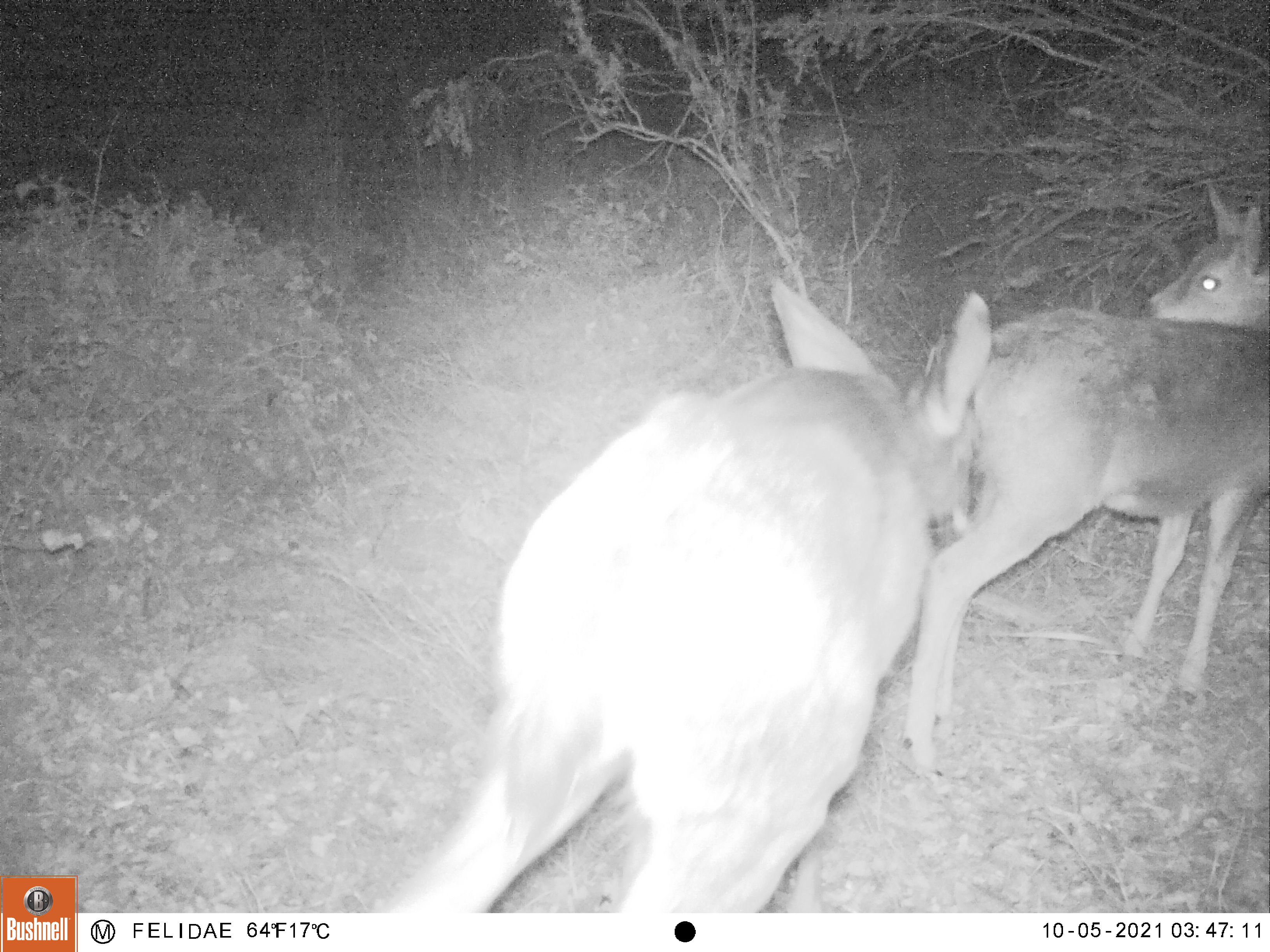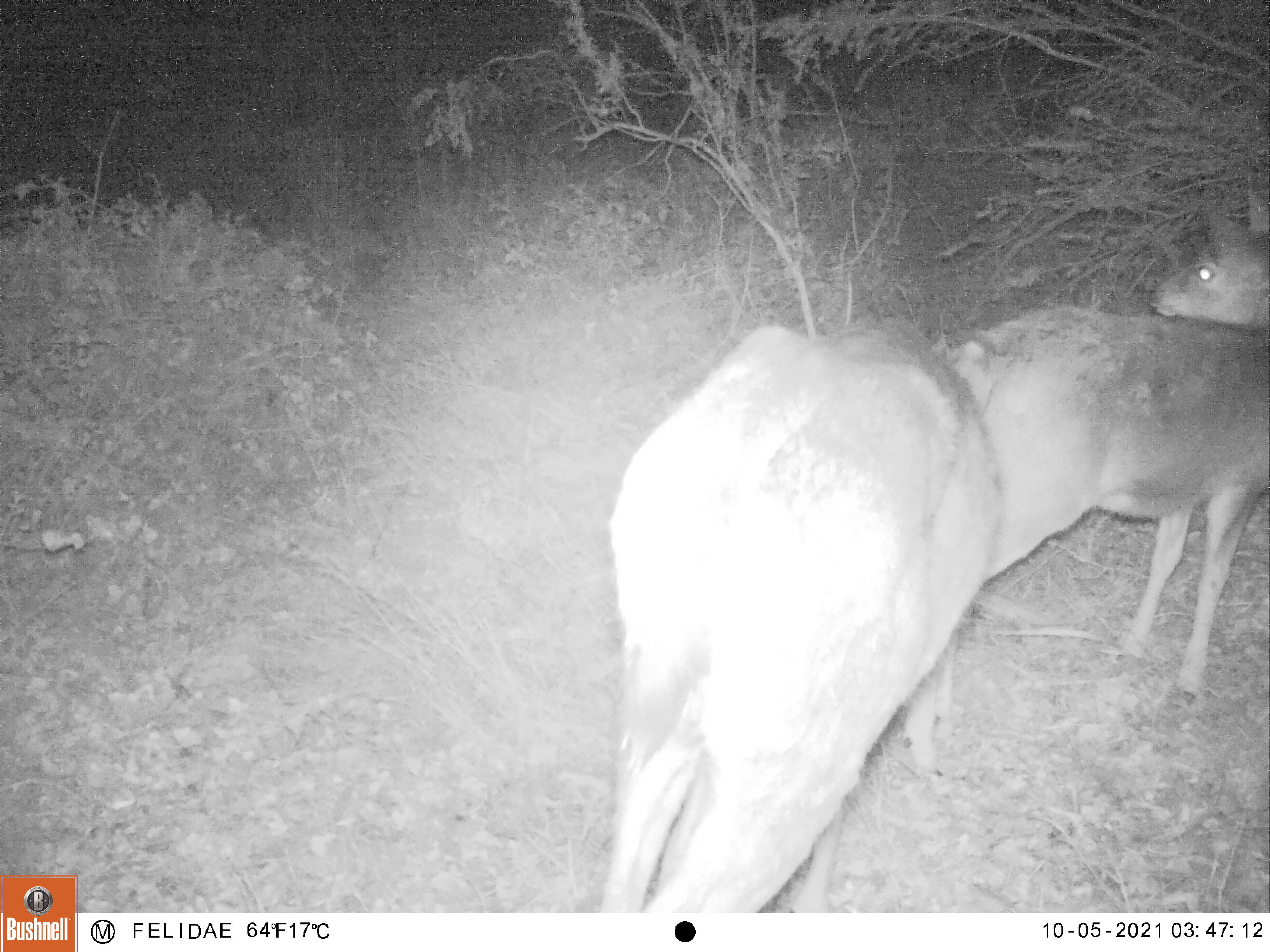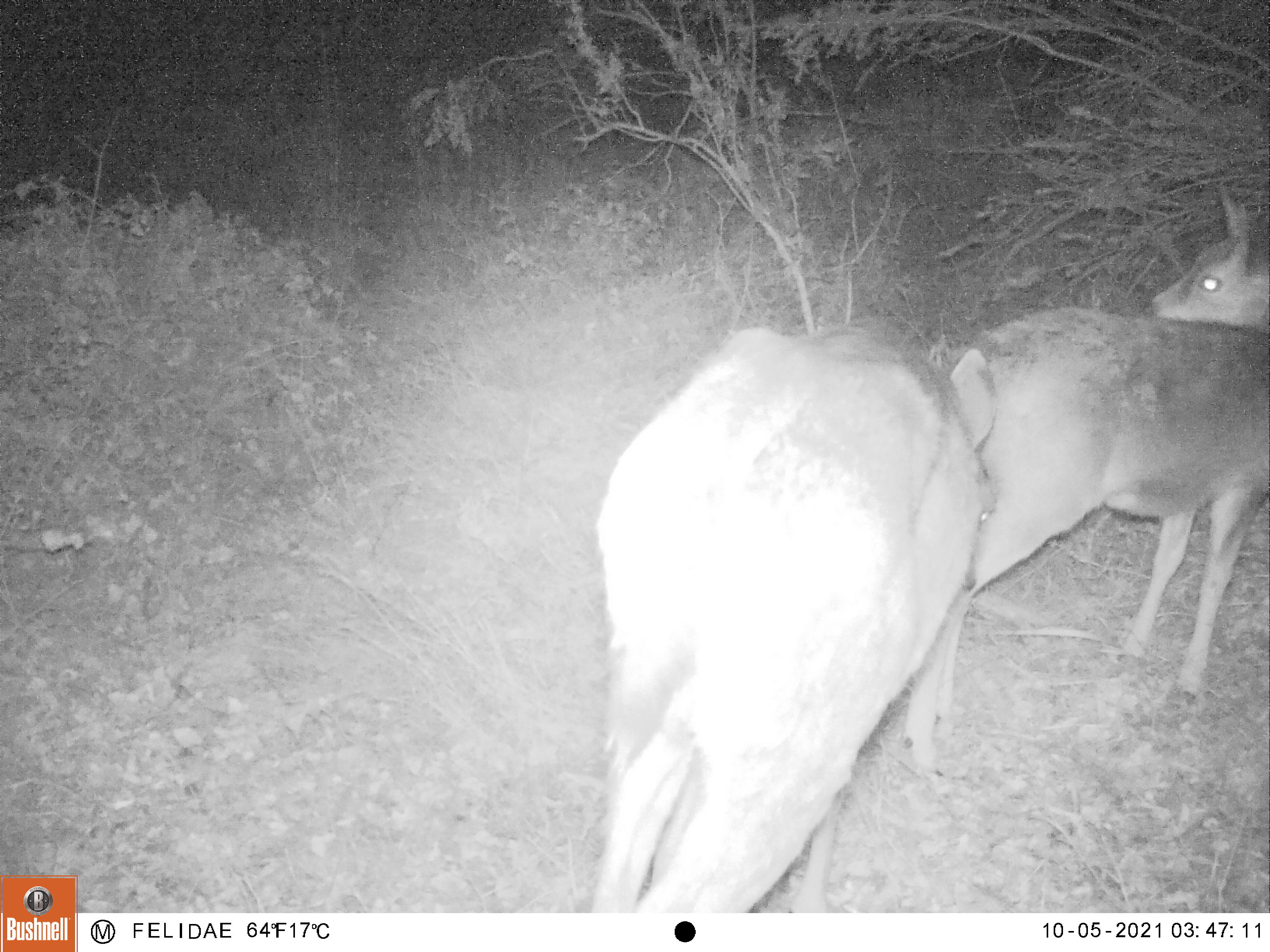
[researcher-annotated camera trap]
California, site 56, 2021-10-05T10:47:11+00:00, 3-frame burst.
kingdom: Animalia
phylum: Chordata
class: Mammalia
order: Artiodactyla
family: Cervidae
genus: Odocoileus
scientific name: Odocoileus hemionus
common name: mule deer